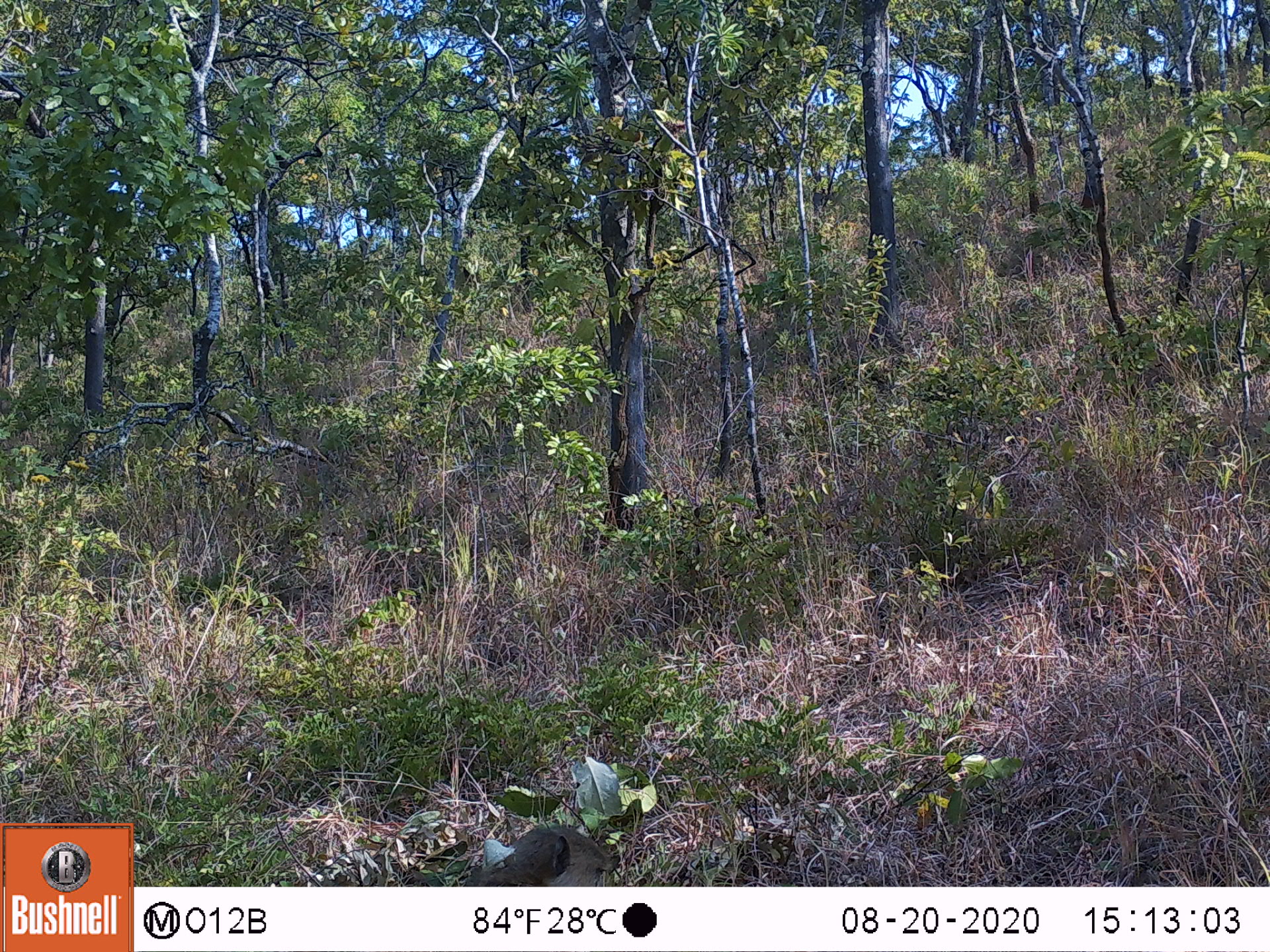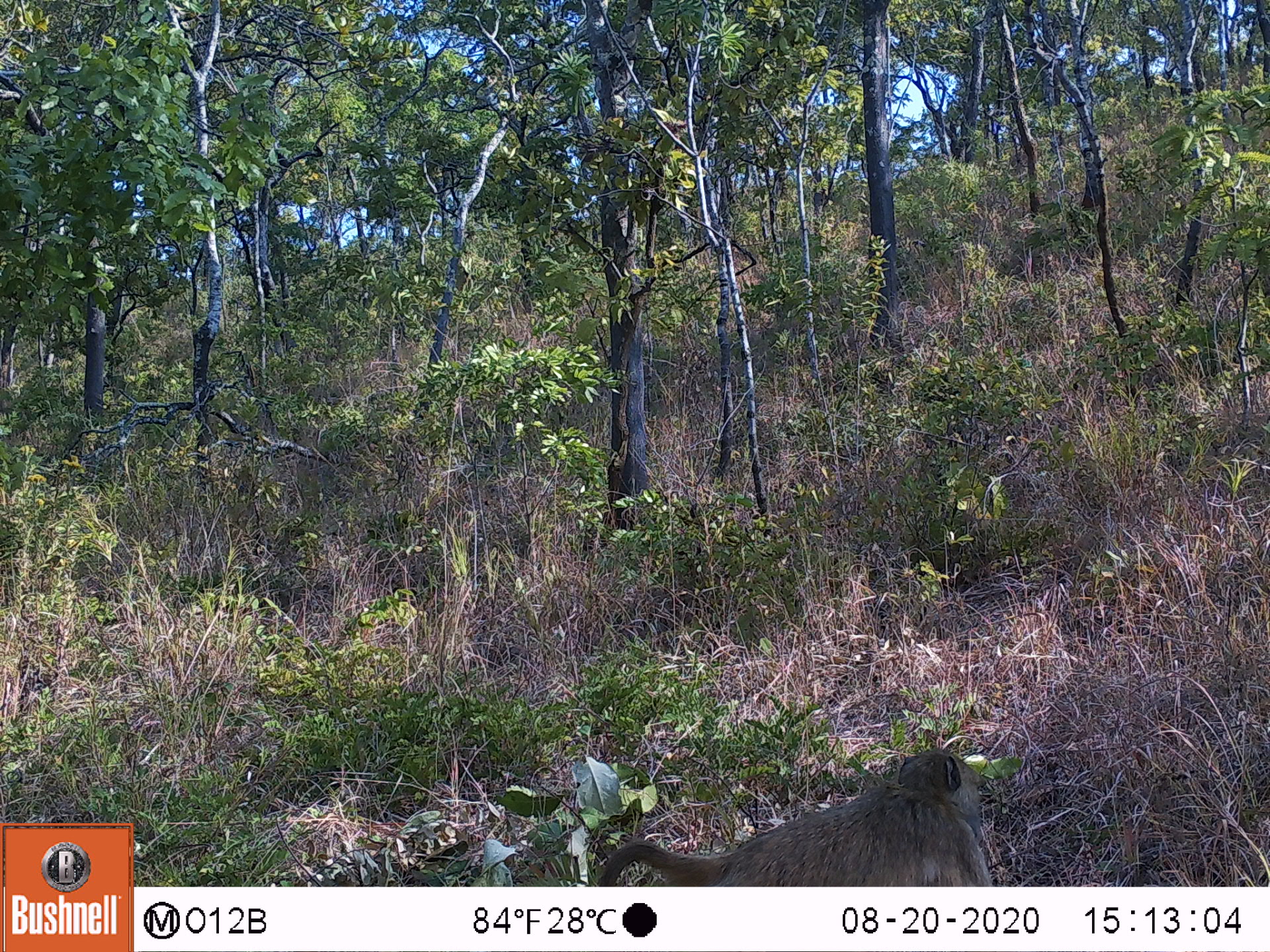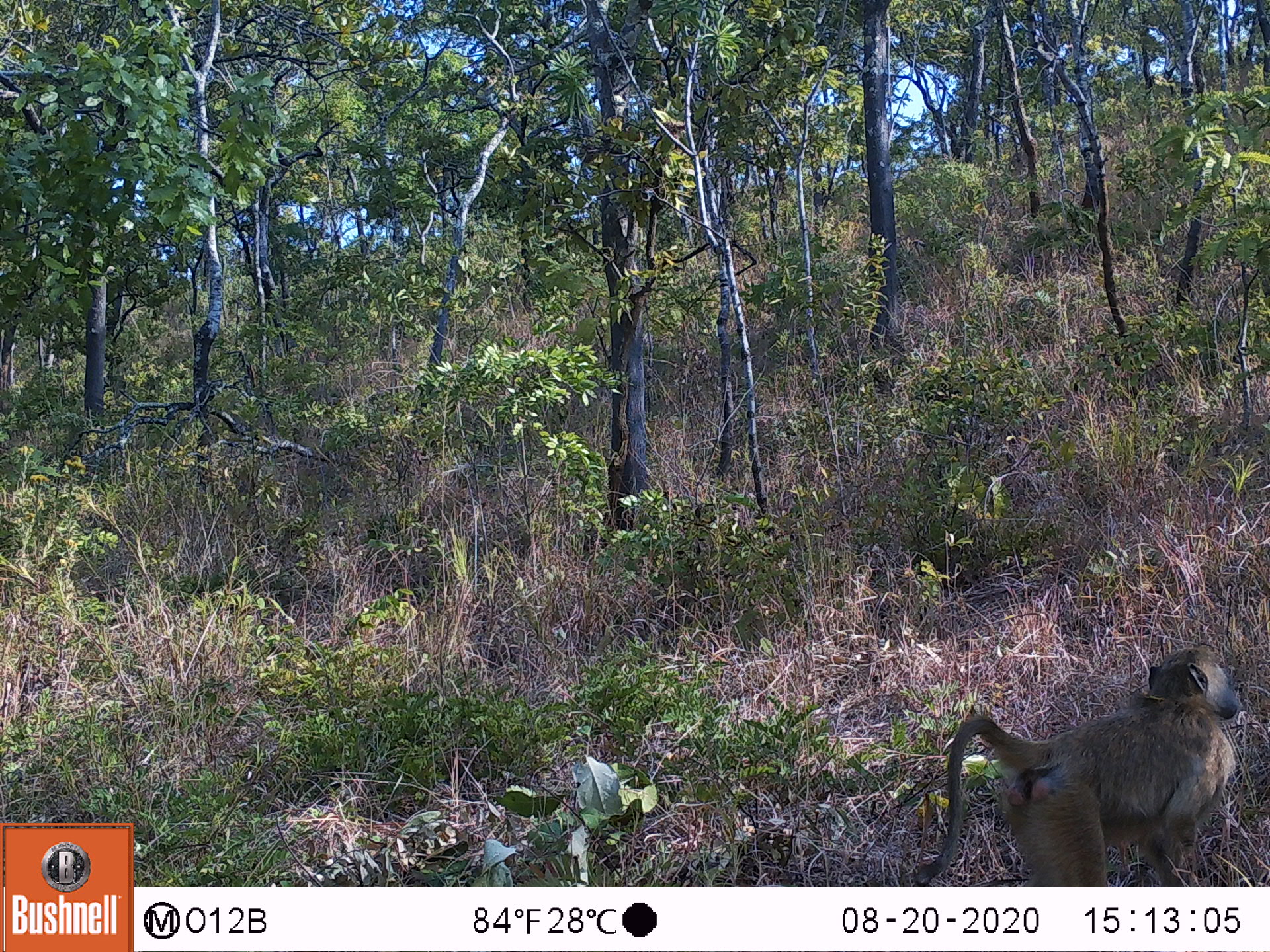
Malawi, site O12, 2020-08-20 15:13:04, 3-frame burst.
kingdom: Animalia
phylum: Chordata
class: Mammalia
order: Primates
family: Cercopithecidae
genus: Papio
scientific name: Papio cynocephalus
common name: yellow baboon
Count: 1.